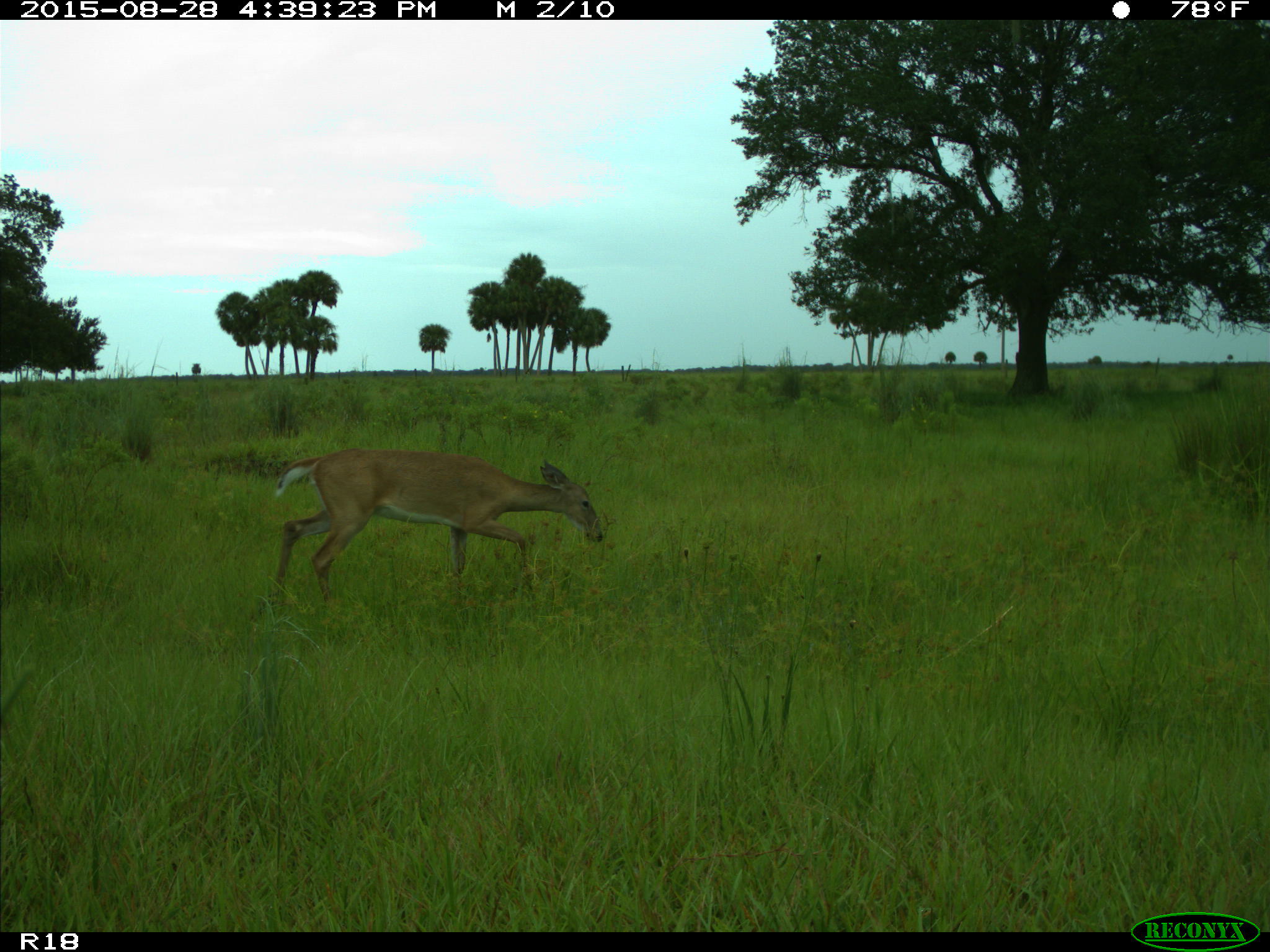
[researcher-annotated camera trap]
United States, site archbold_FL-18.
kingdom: Animalia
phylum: Chordata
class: Mammalia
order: Artiodactyla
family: Cervidae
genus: Odocoileus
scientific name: Odocoileus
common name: deer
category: unidentified deer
Unidentified deer (deer) (Odocoileus).